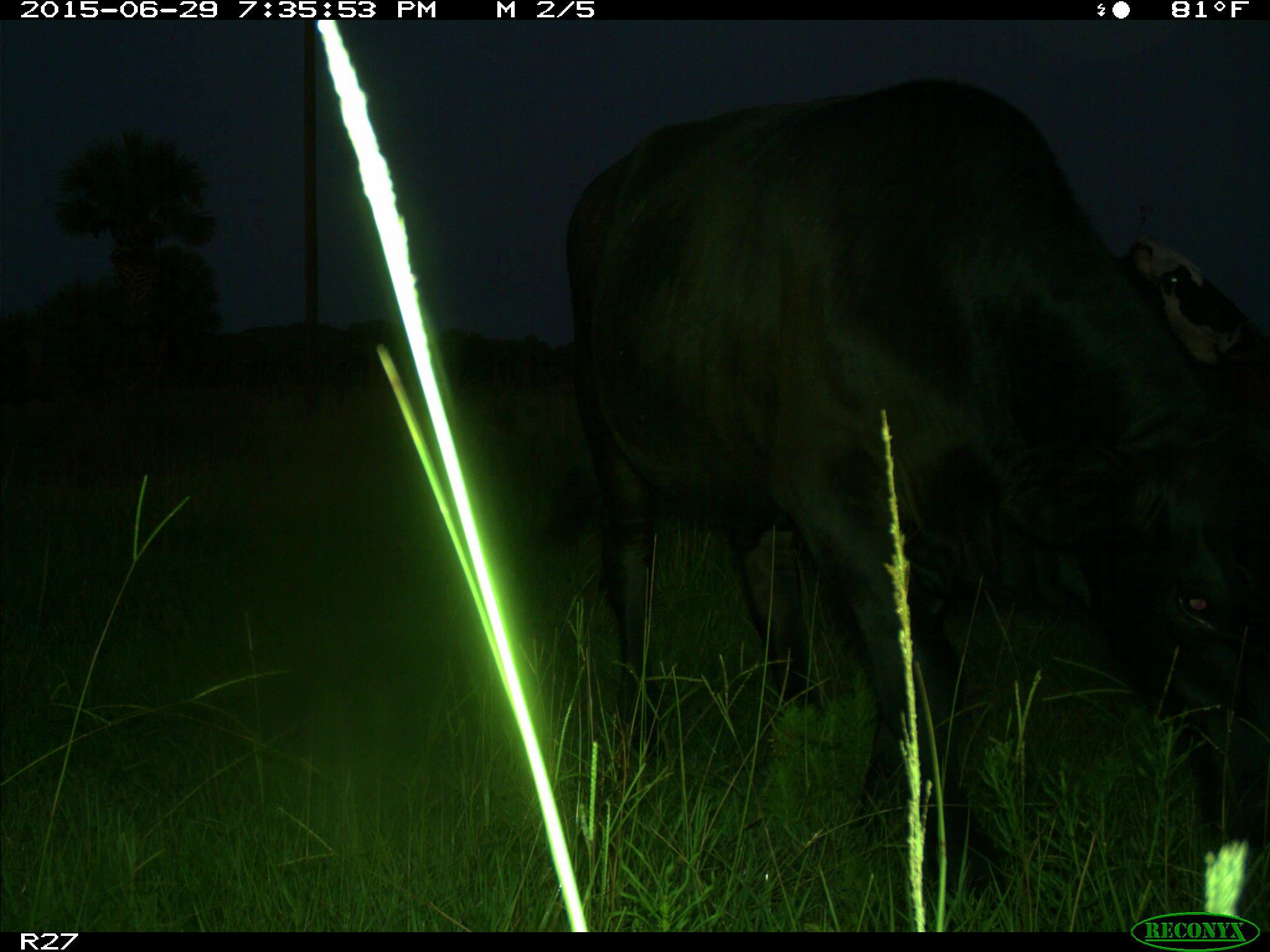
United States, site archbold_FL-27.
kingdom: Animalia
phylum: Chordata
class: Mammalia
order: Artiodactyla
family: Bovidae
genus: Bos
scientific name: Bos taurus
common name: domestic cow